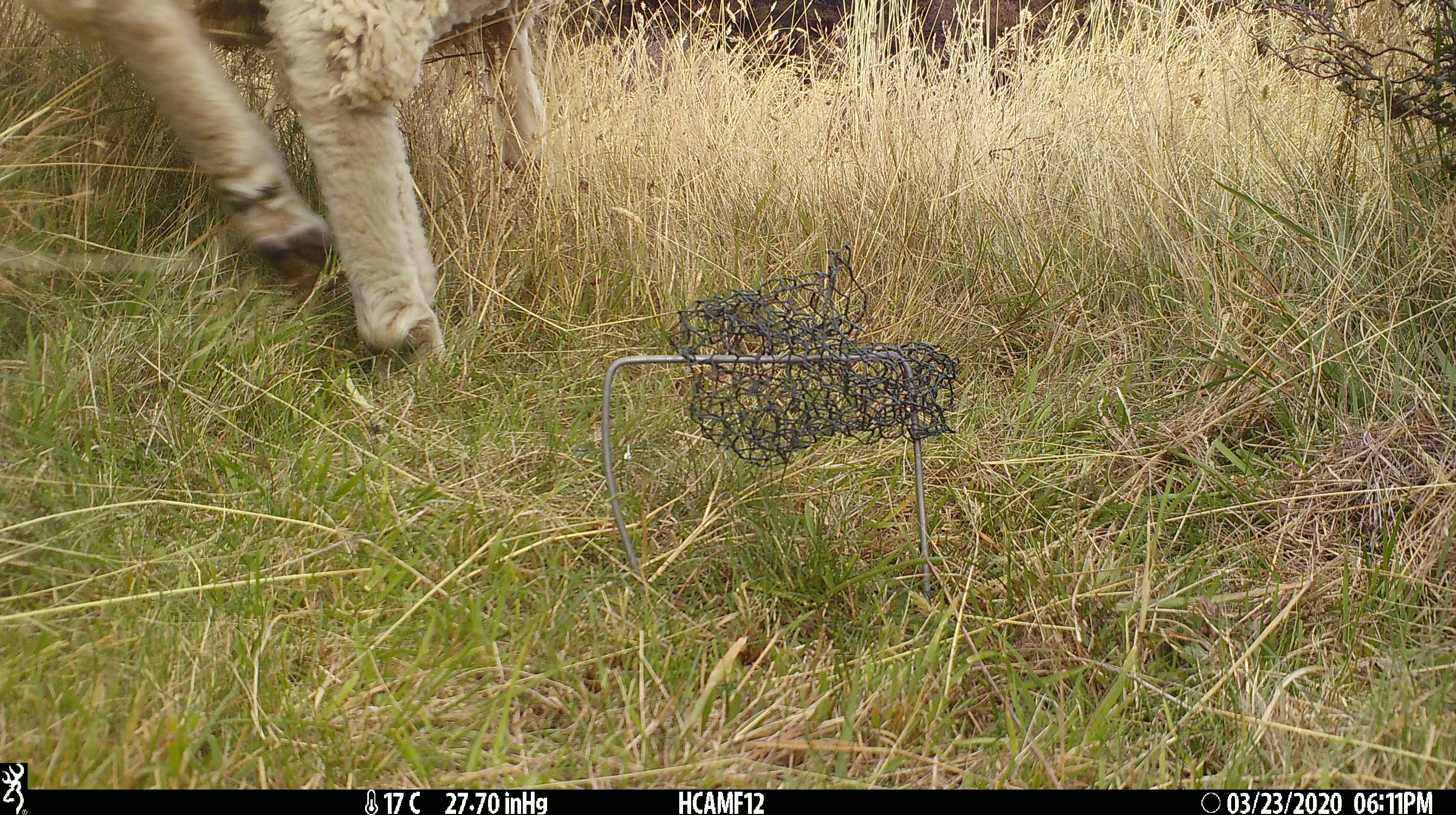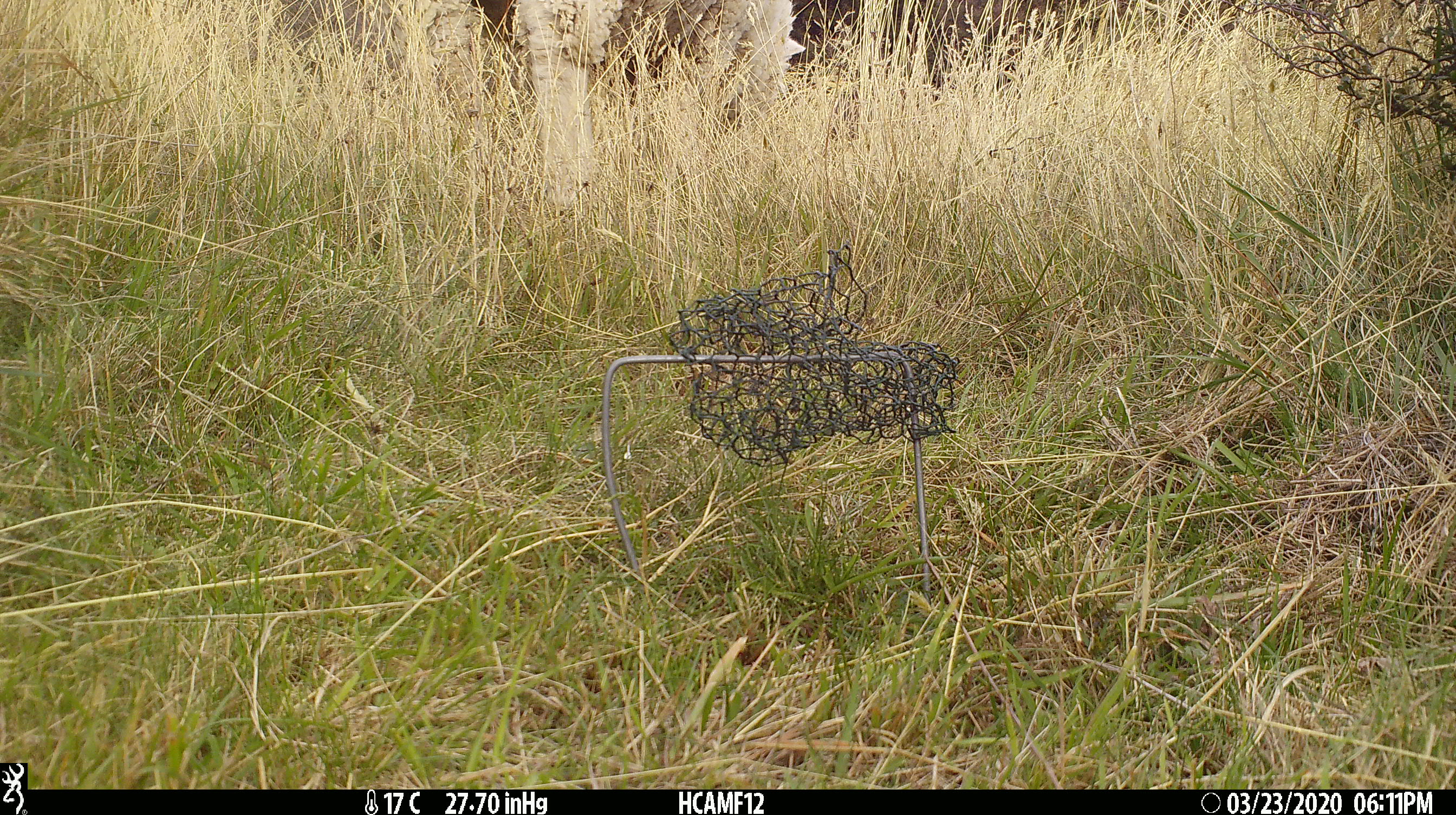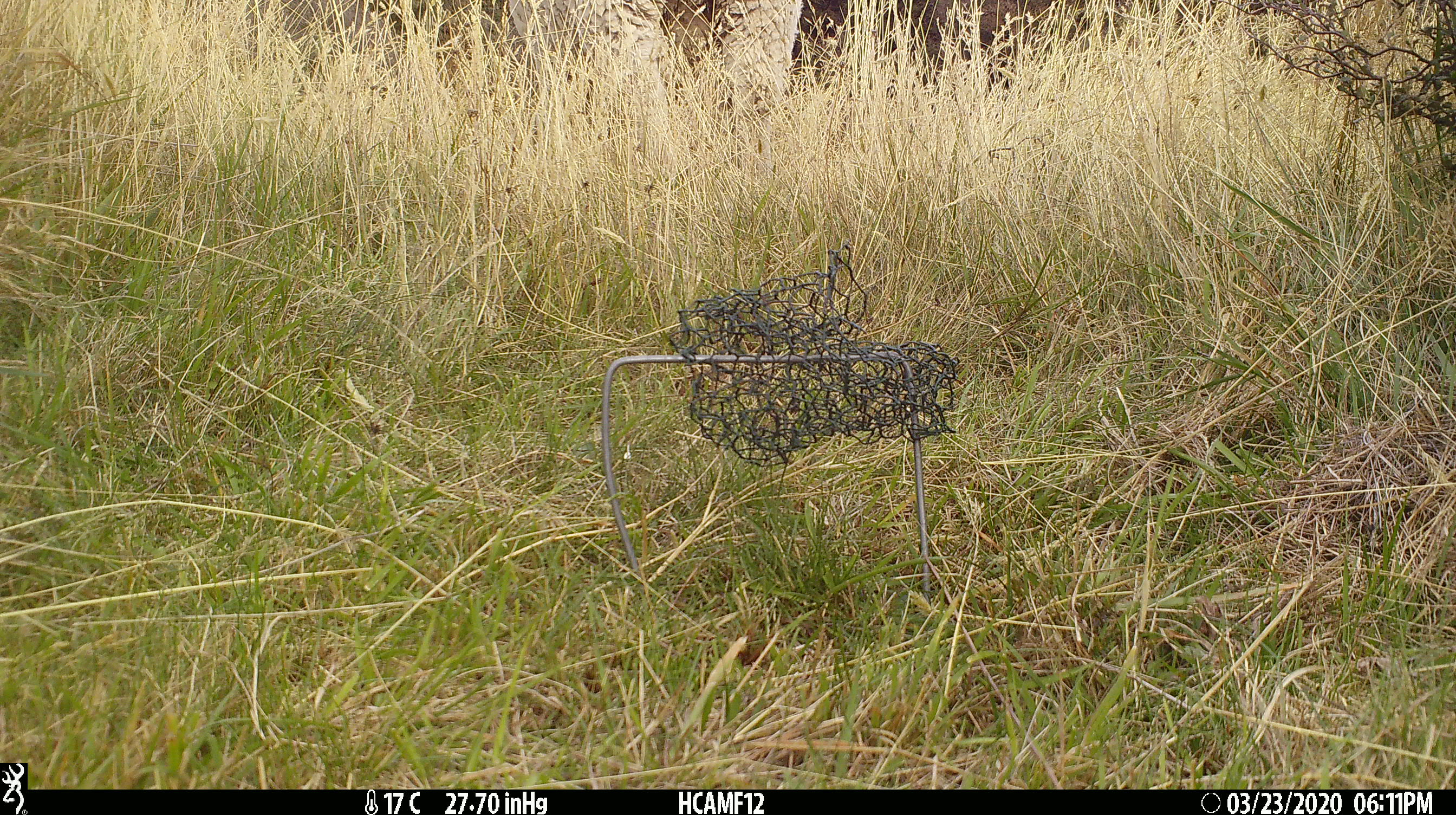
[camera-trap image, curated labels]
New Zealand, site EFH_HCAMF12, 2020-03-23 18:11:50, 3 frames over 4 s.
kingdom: Animalia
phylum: Chordata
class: Mammalia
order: Artiodactyla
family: Bovidae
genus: Ovis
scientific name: Ovis aries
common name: domestic sheep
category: sheep